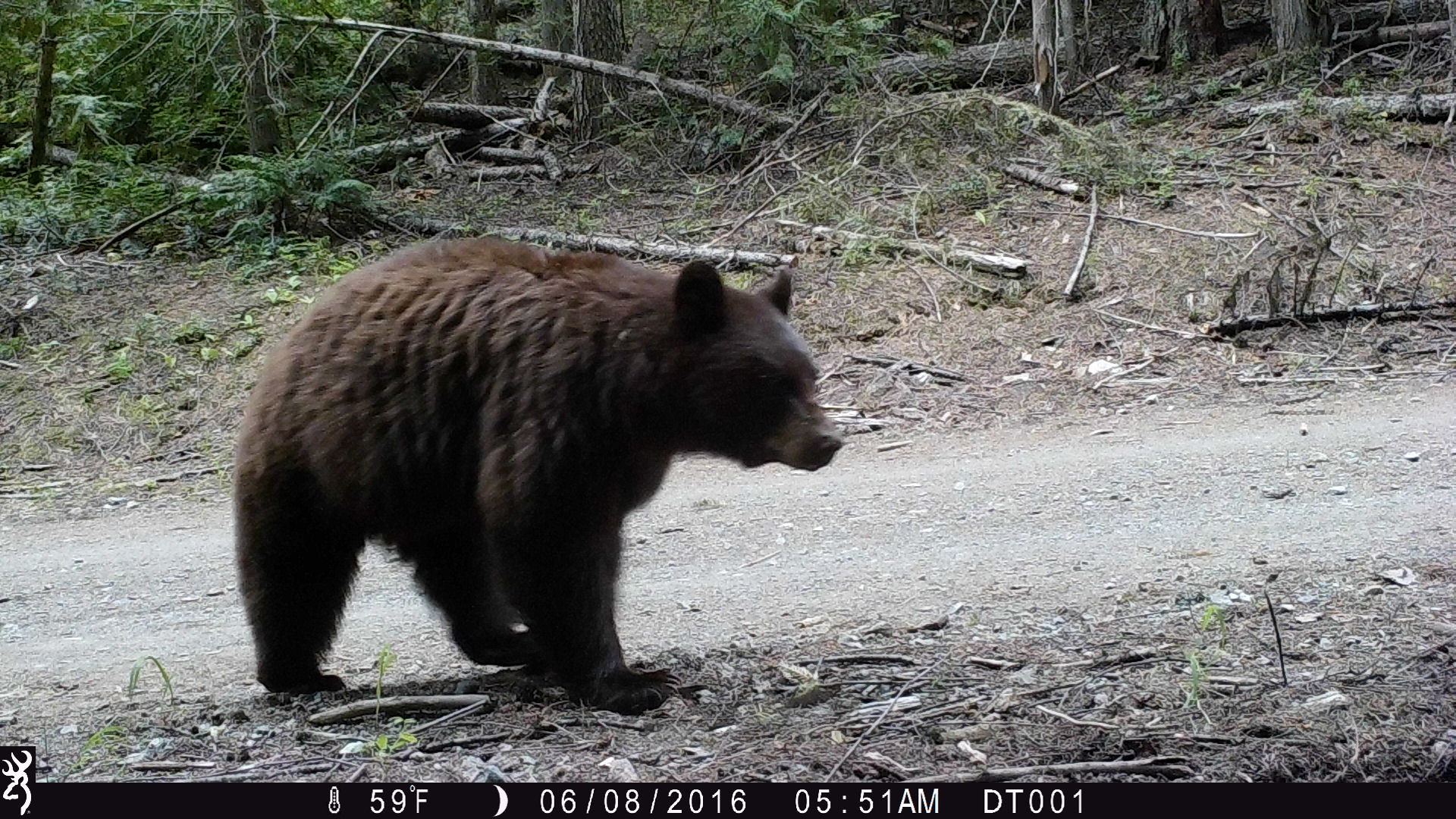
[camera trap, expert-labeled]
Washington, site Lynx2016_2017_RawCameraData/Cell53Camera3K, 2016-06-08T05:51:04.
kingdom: Animalia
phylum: Chordata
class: Mammalia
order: Carnivora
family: Ursidae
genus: Ursus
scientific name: Ursus americanus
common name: american black bear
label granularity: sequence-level